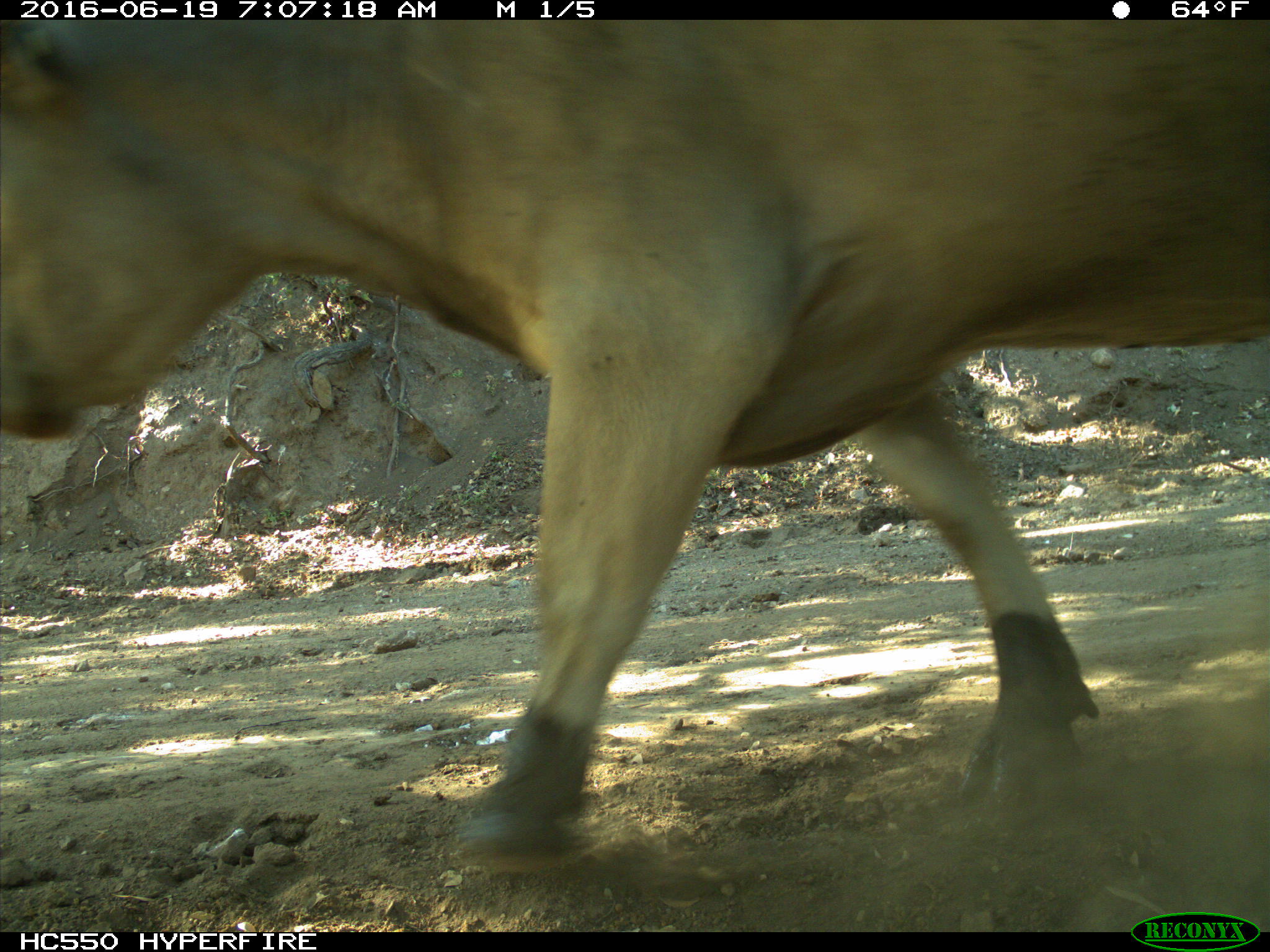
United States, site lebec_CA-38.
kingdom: Animalia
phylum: Chordata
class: Mammalia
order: Artiodactyla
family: Bovidae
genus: Bos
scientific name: Bos taurus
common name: domestic cow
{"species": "Bos taurus (domestic cow)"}